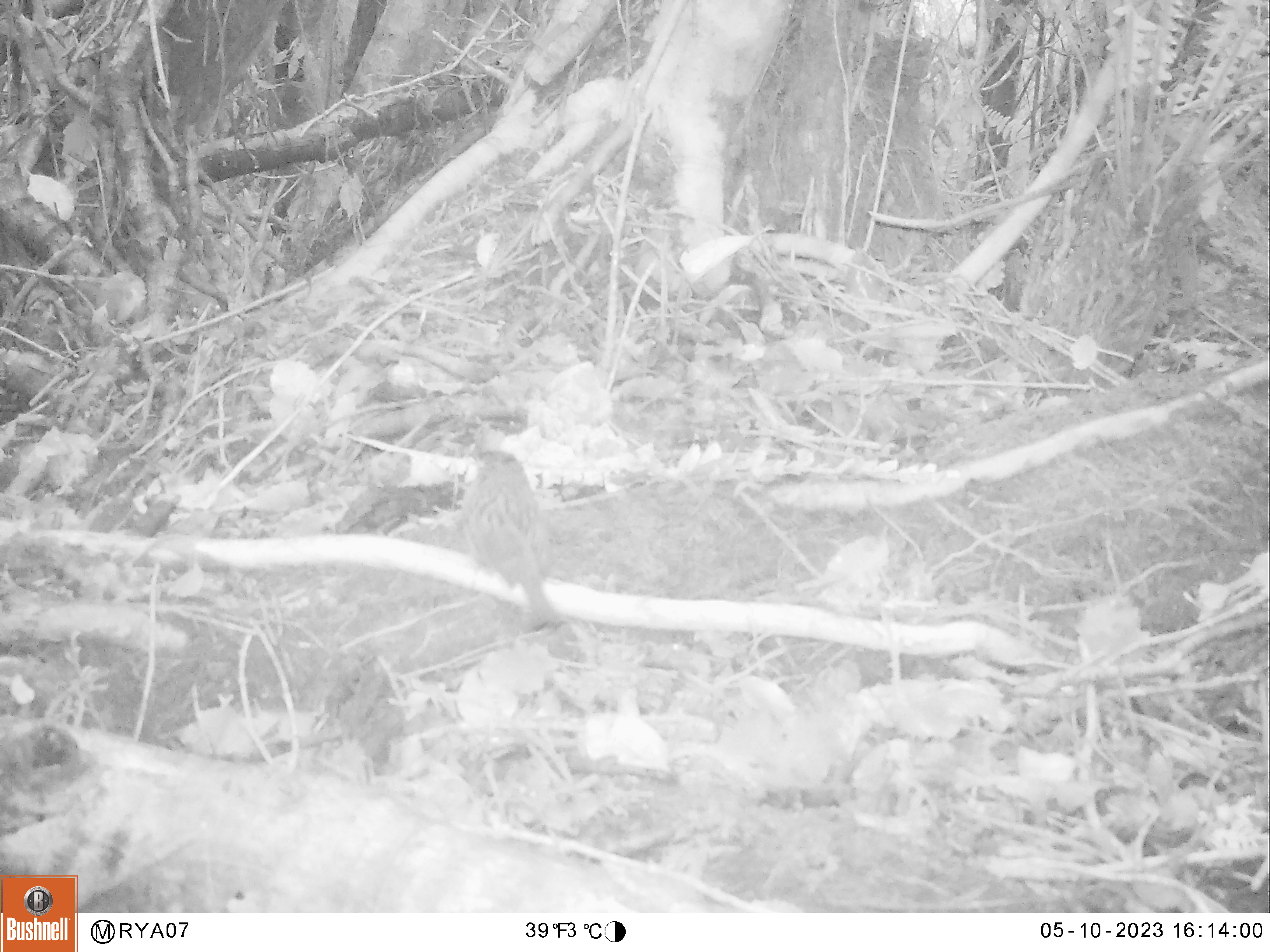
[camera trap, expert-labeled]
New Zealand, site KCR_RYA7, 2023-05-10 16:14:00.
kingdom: Animalia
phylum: Chordata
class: Aves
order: Passeriformes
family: Prunellidae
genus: Prunella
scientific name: Prunella modularis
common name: dunnock